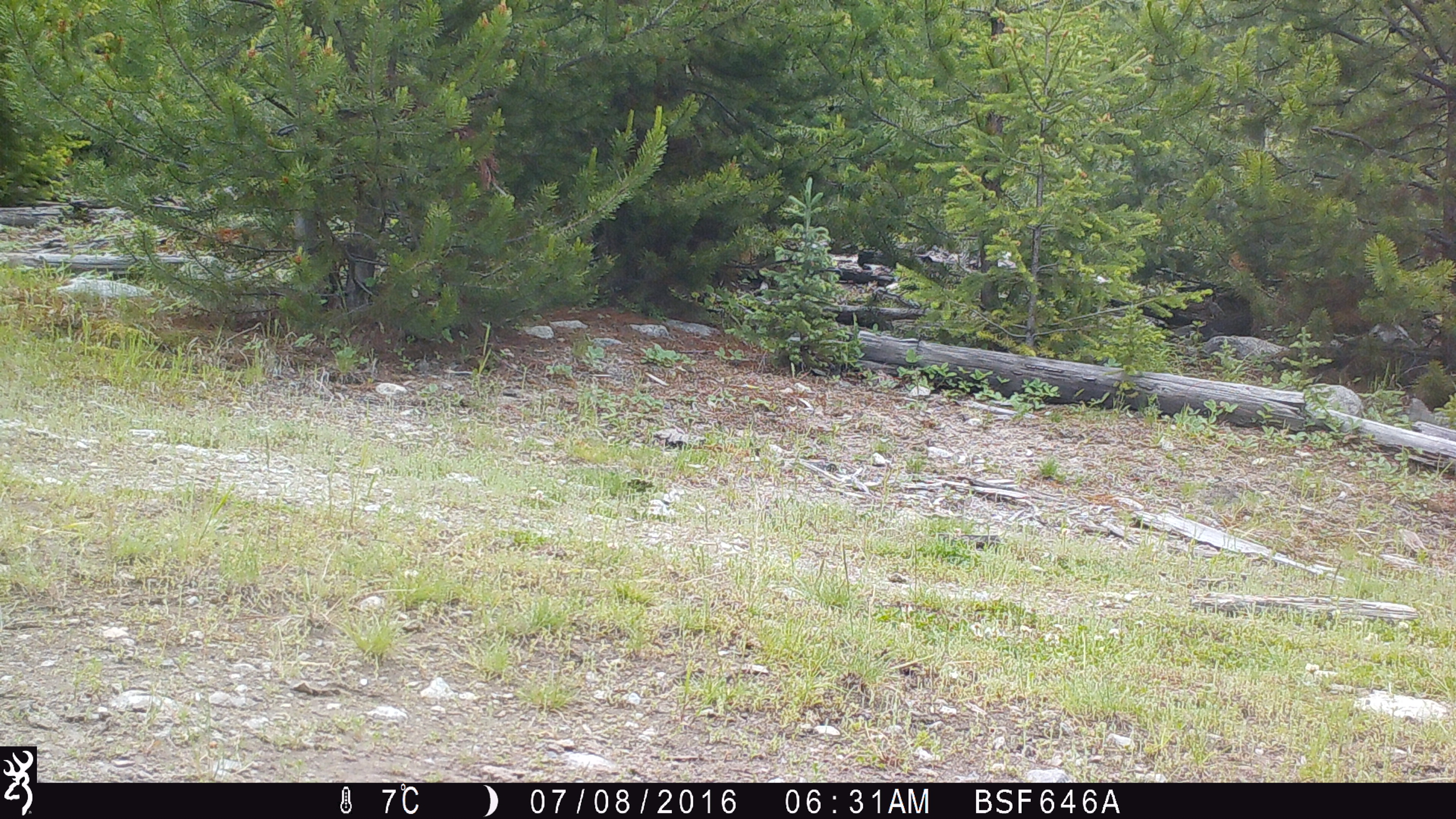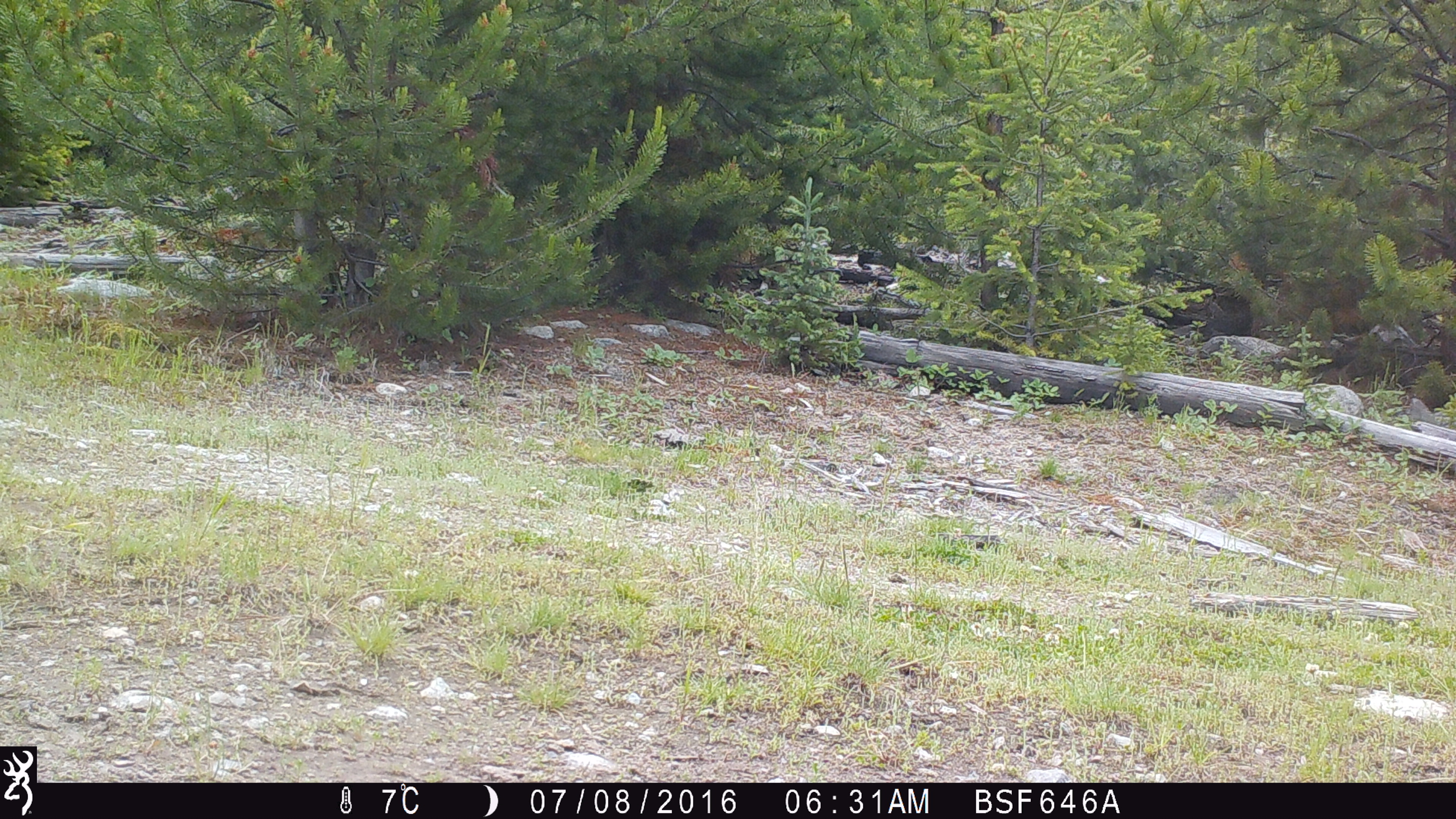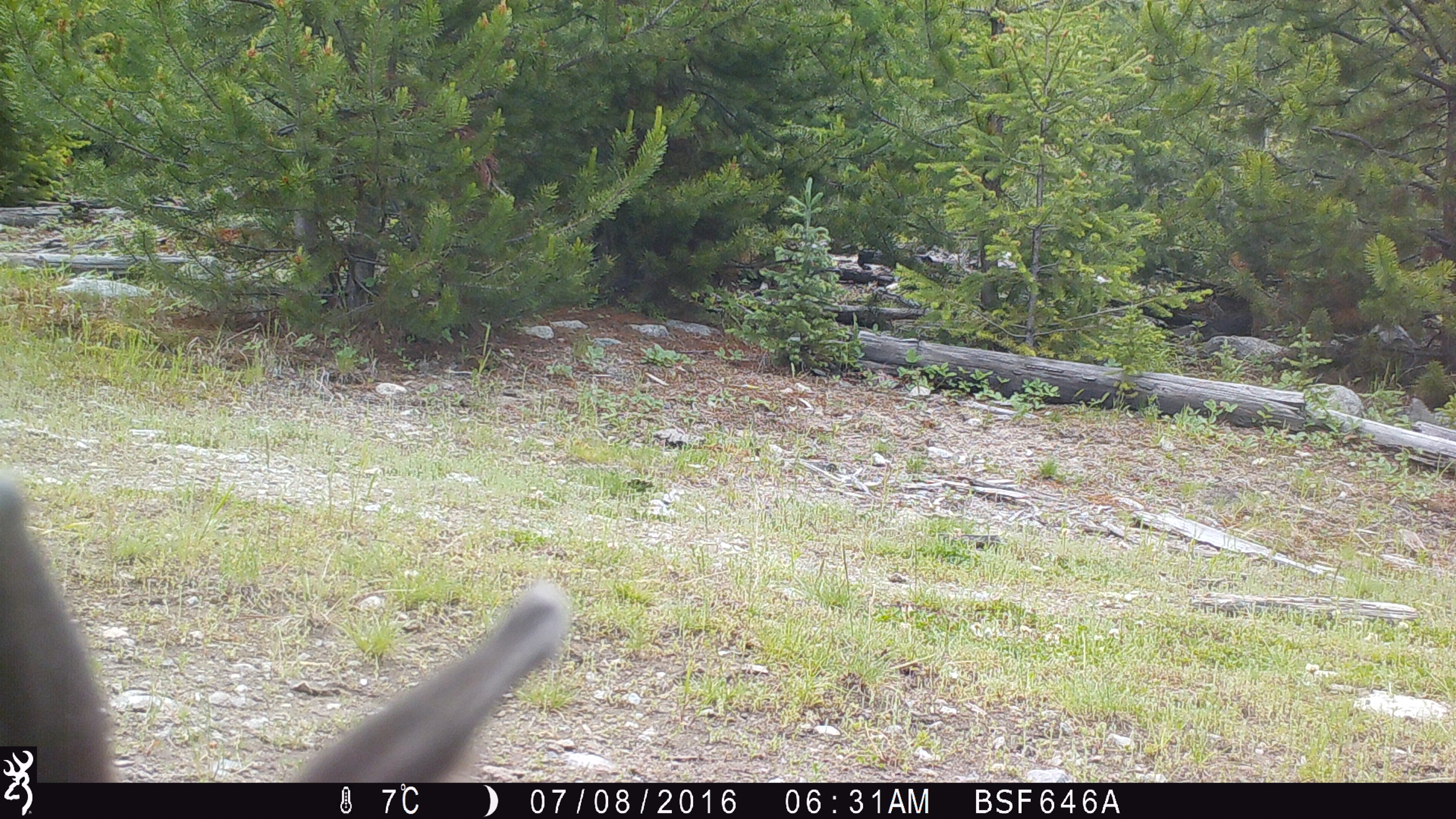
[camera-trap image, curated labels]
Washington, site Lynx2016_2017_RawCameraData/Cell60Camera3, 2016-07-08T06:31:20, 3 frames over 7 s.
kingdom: Animalia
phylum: Chordata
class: Mammalia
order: Lagomorpha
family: Leporidae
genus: Lepus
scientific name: Lepus americanus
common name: snowshoe hare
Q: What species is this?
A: Lepus americanus (snowshoe hare).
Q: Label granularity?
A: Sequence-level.